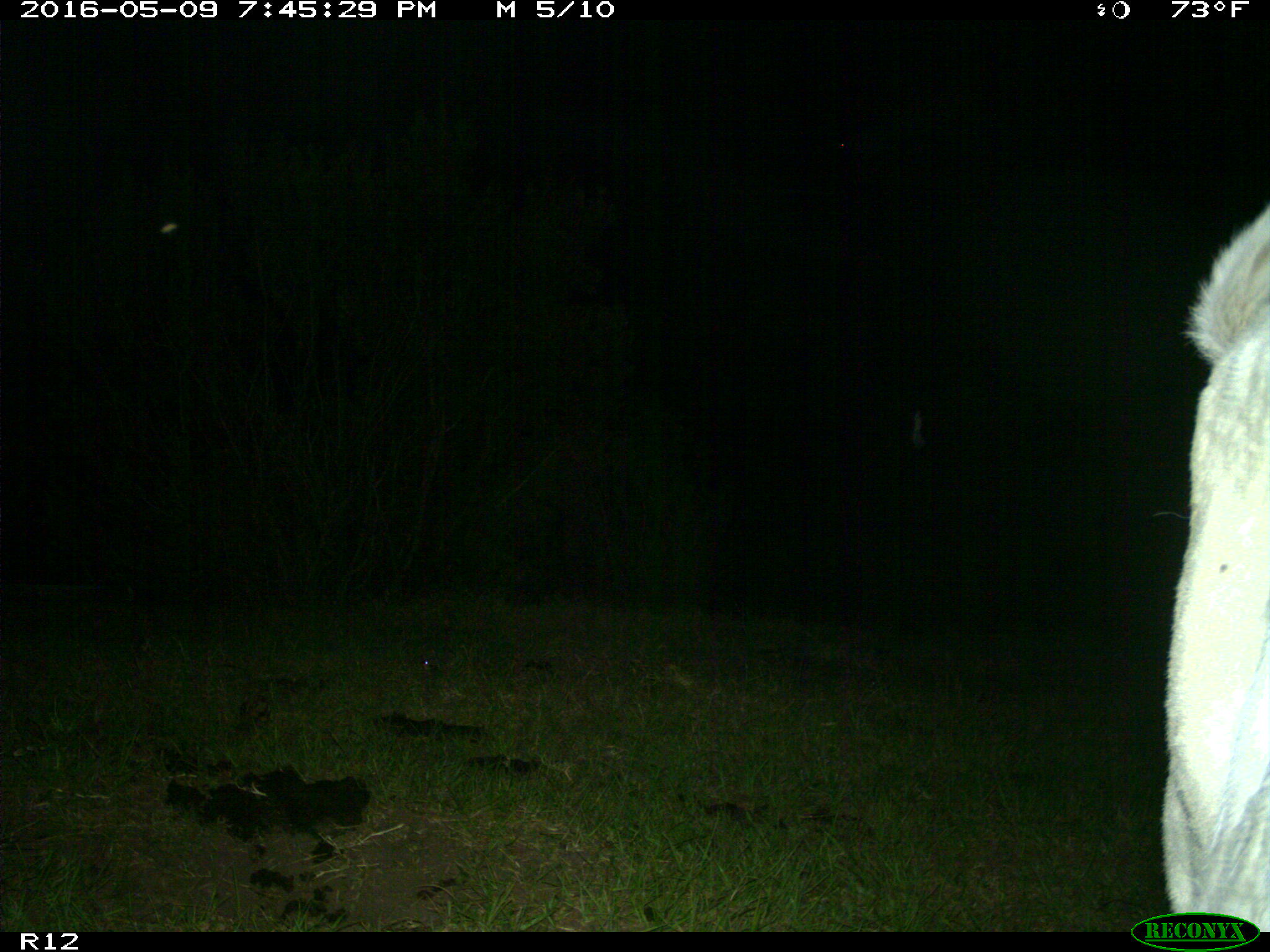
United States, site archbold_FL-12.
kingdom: Animalia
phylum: Chordata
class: Mammalia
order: Artiodactyla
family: Bovidae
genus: Bos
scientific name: Bos taurus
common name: domestic cow